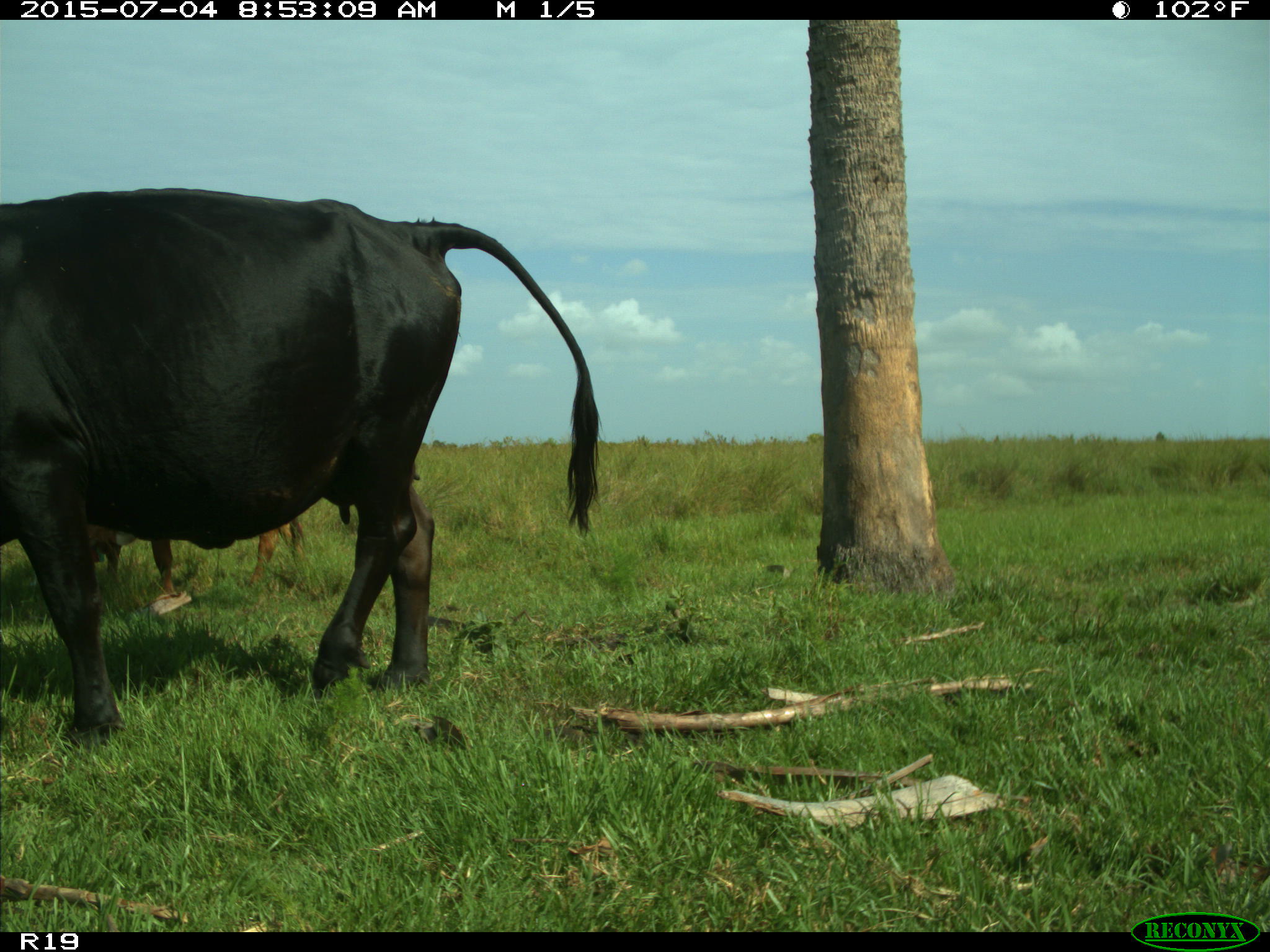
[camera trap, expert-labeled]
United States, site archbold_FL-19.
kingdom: Animalia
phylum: Chordata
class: Mammalia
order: Artiodactyla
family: Bovidae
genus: Bos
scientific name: Bos taurus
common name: domestic cow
Bos taurus (domestic cow).